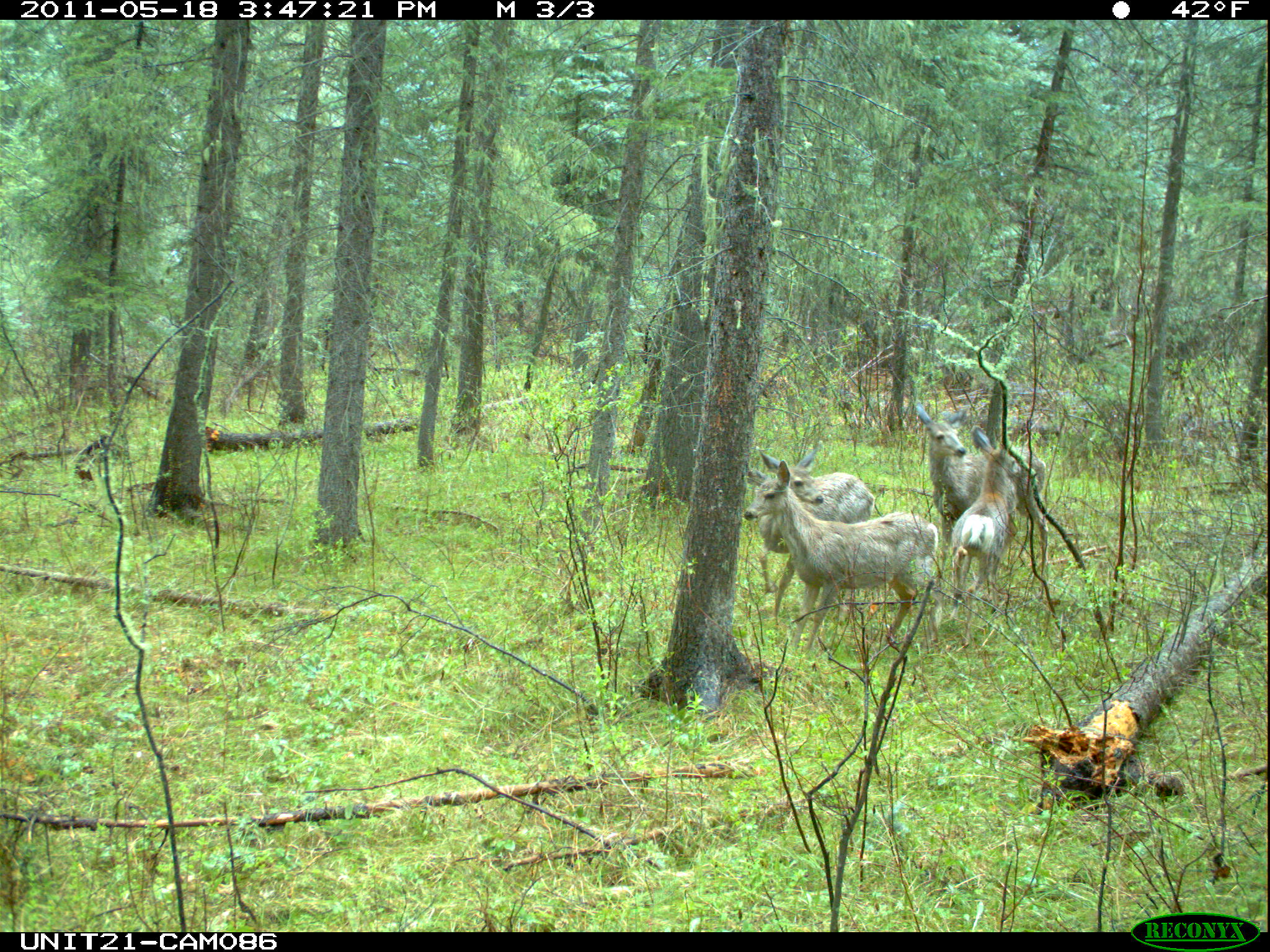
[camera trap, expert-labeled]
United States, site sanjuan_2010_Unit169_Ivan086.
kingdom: Animalia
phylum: Chordata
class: Mammalia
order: Artiodactyla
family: Cervidae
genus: Odocoileus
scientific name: Odocoileus hemionus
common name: mule deer